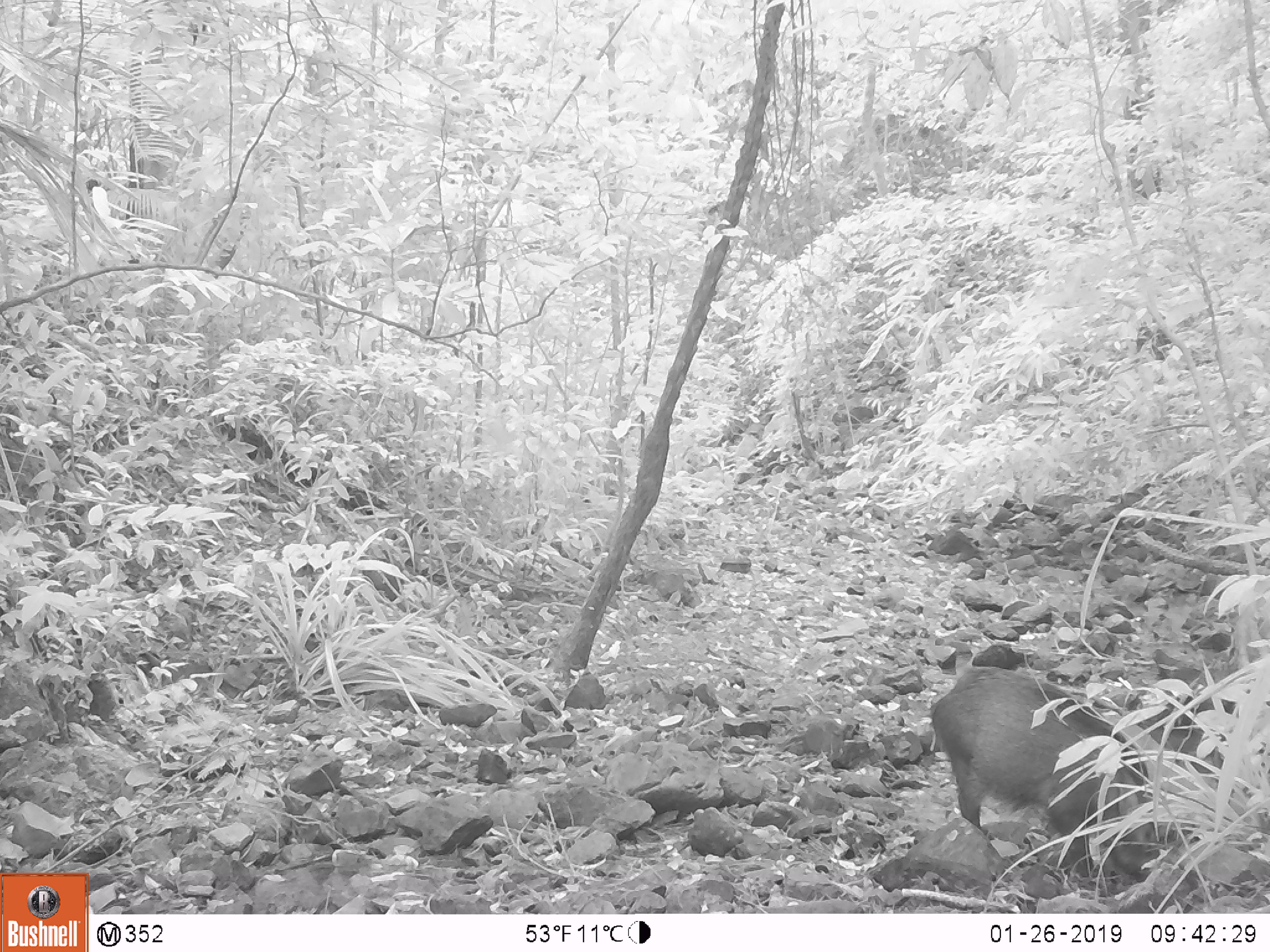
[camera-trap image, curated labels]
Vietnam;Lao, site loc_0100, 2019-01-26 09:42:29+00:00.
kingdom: Animalia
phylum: Chordata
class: Mammalia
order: Artiodactyla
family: Suidae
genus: Sus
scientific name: Sus scrofa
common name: eurasian wild pig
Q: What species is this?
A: Eurasian wild pig (Sus scrofa).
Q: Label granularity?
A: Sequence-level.